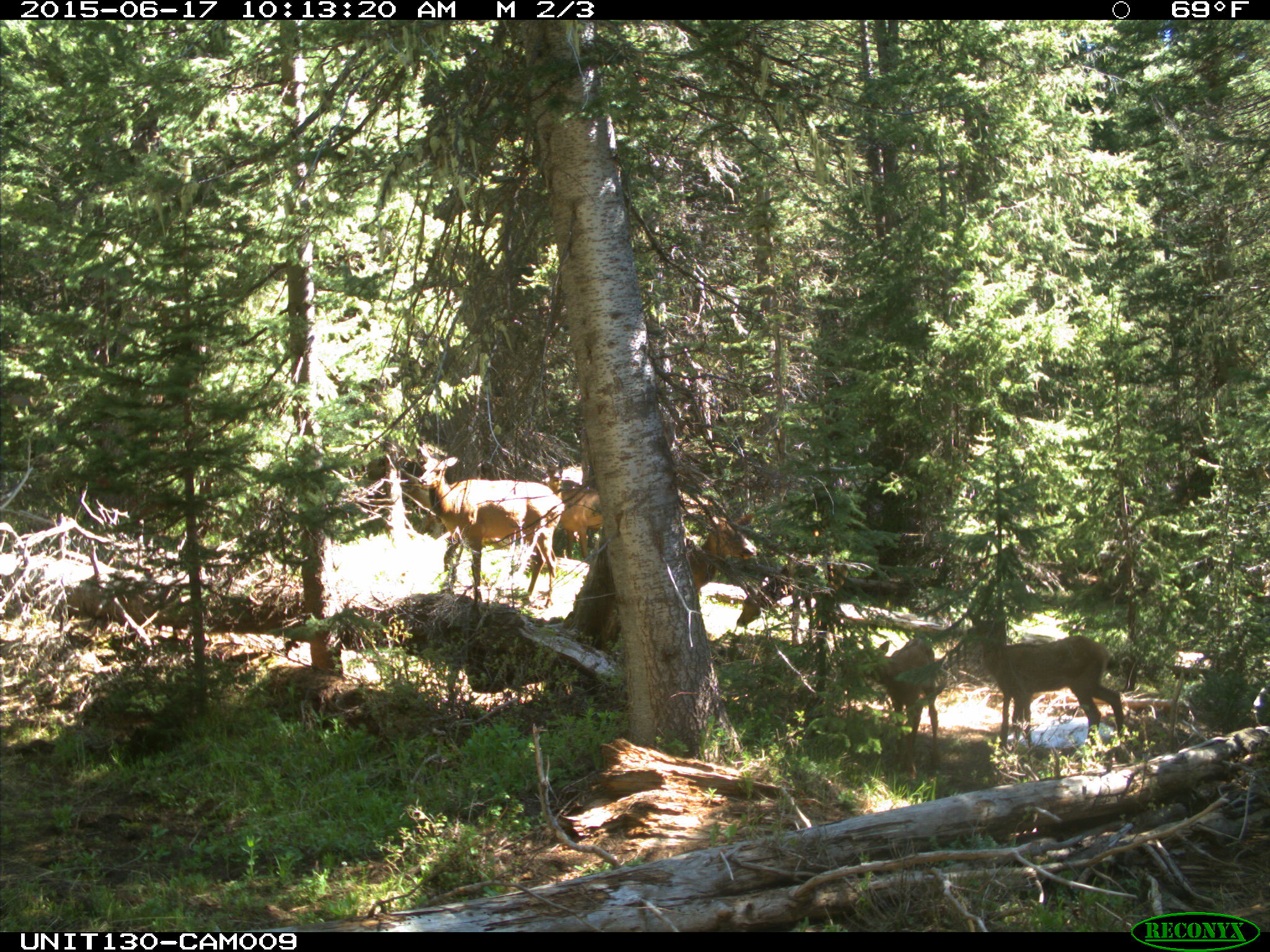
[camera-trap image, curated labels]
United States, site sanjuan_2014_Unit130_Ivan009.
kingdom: Animalia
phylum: Chordata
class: Mammalia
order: Artiodactyla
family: Cervidae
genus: Cervus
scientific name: Cervus elaphus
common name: red deer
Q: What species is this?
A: Cervus elaphus (red deer).